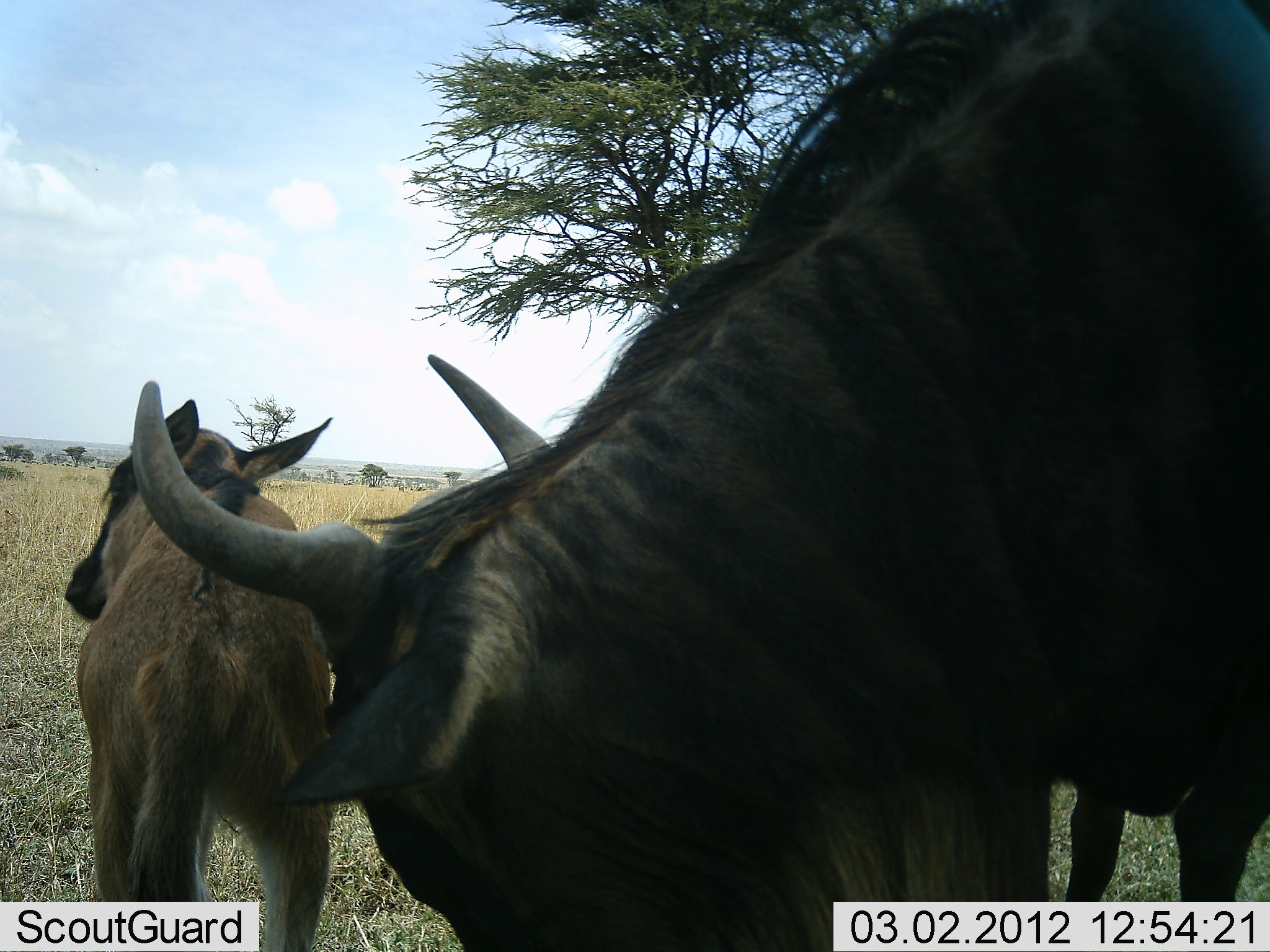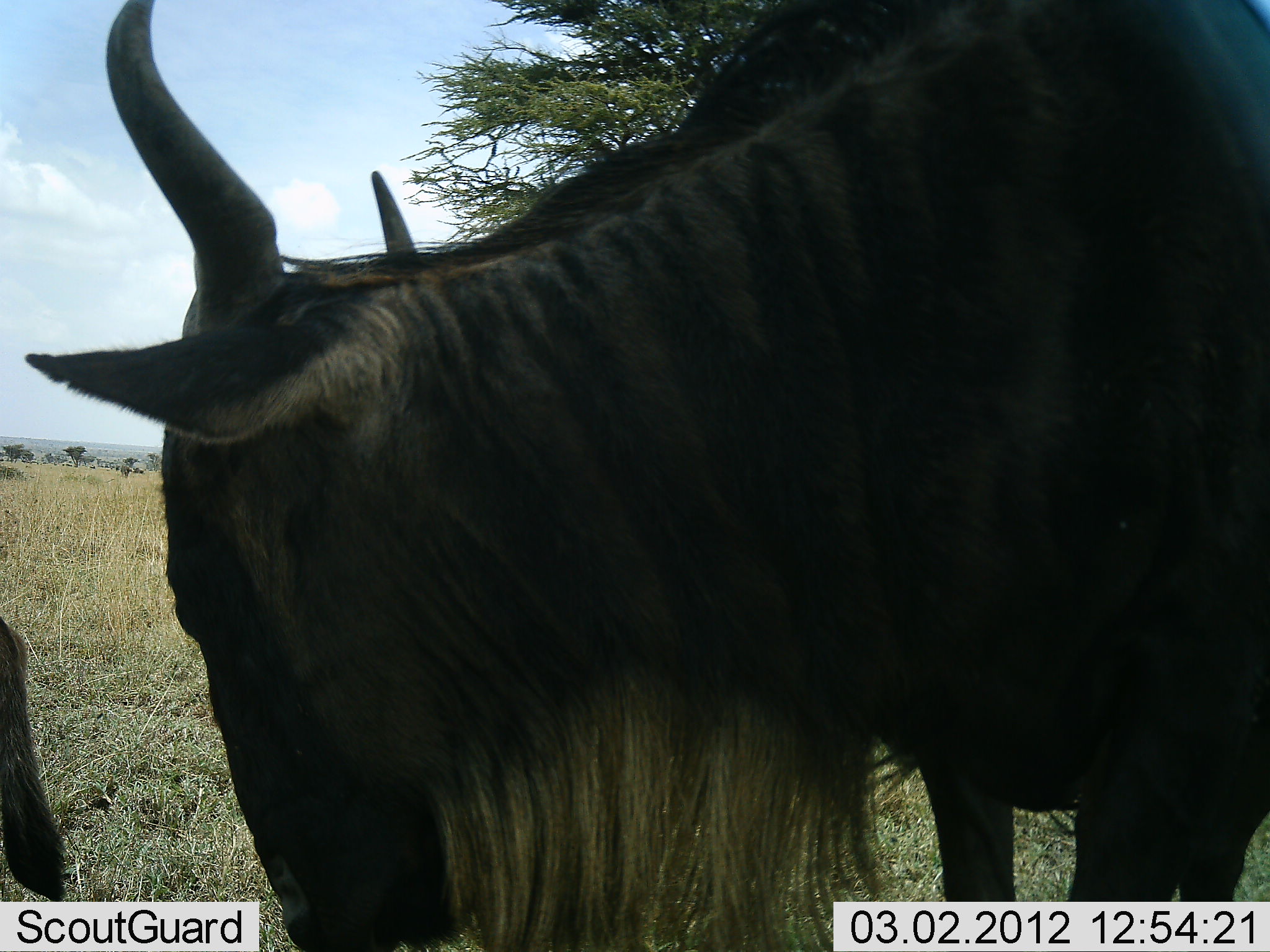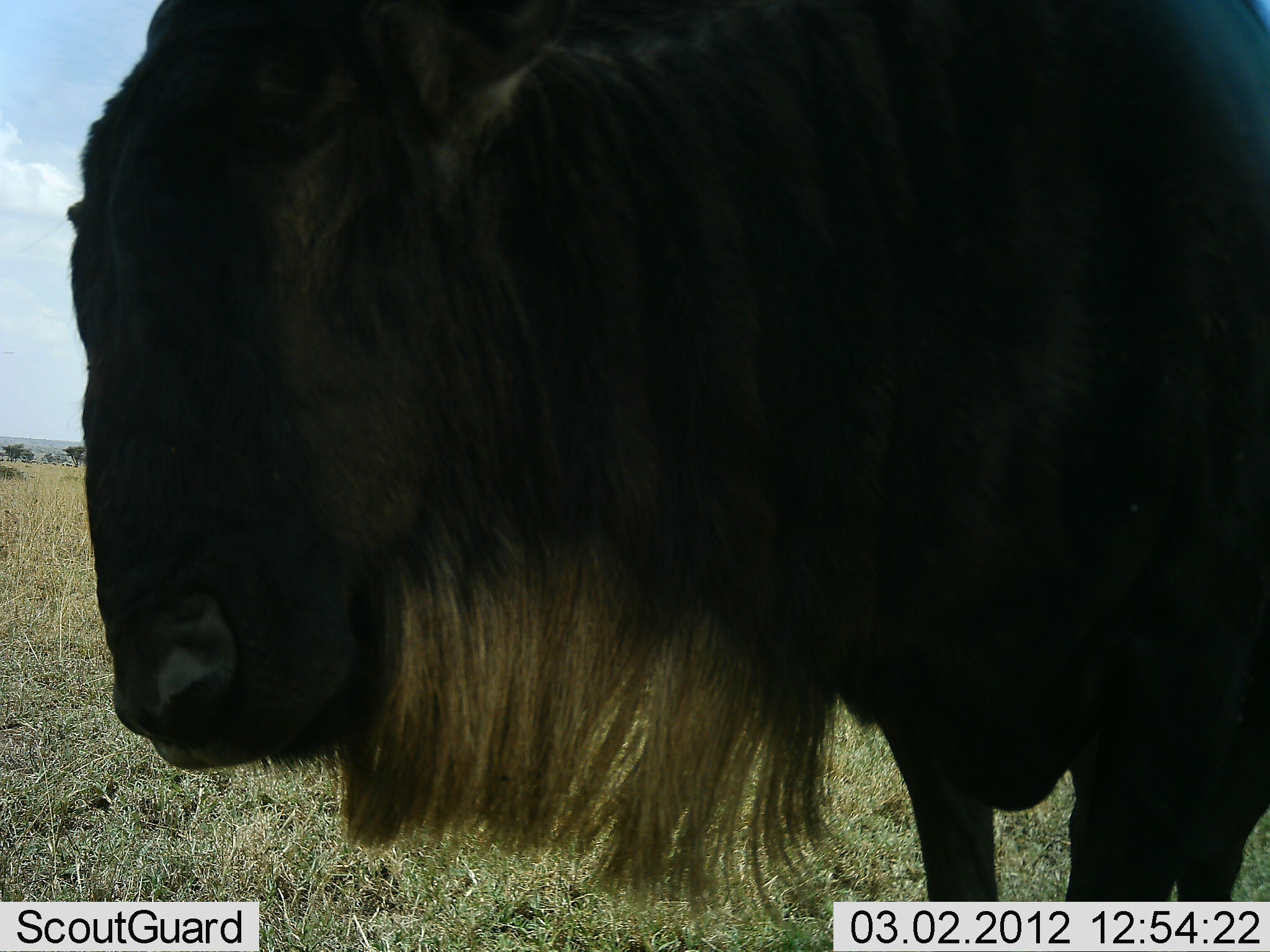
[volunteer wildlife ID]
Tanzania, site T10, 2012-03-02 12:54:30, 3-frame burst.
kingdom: Animalia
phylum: Chordata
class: Mammalia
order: Artiodactyla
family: Bovidae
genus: Connochaetes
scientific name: Connochaetes taurinus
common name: blue wildebeest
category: wildebeest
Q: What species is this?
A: Wildebeest (blue wildebeest) (Connochaetes taurinus).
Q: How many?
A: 2.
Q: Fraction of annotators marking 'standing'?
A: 92%.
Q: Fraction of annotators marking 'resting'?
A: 0%.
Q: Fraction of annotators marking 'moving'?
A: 23%.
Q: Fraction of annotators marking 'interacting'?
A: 0%.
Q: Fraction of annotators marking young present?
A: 85%.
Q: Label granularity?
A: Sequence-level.